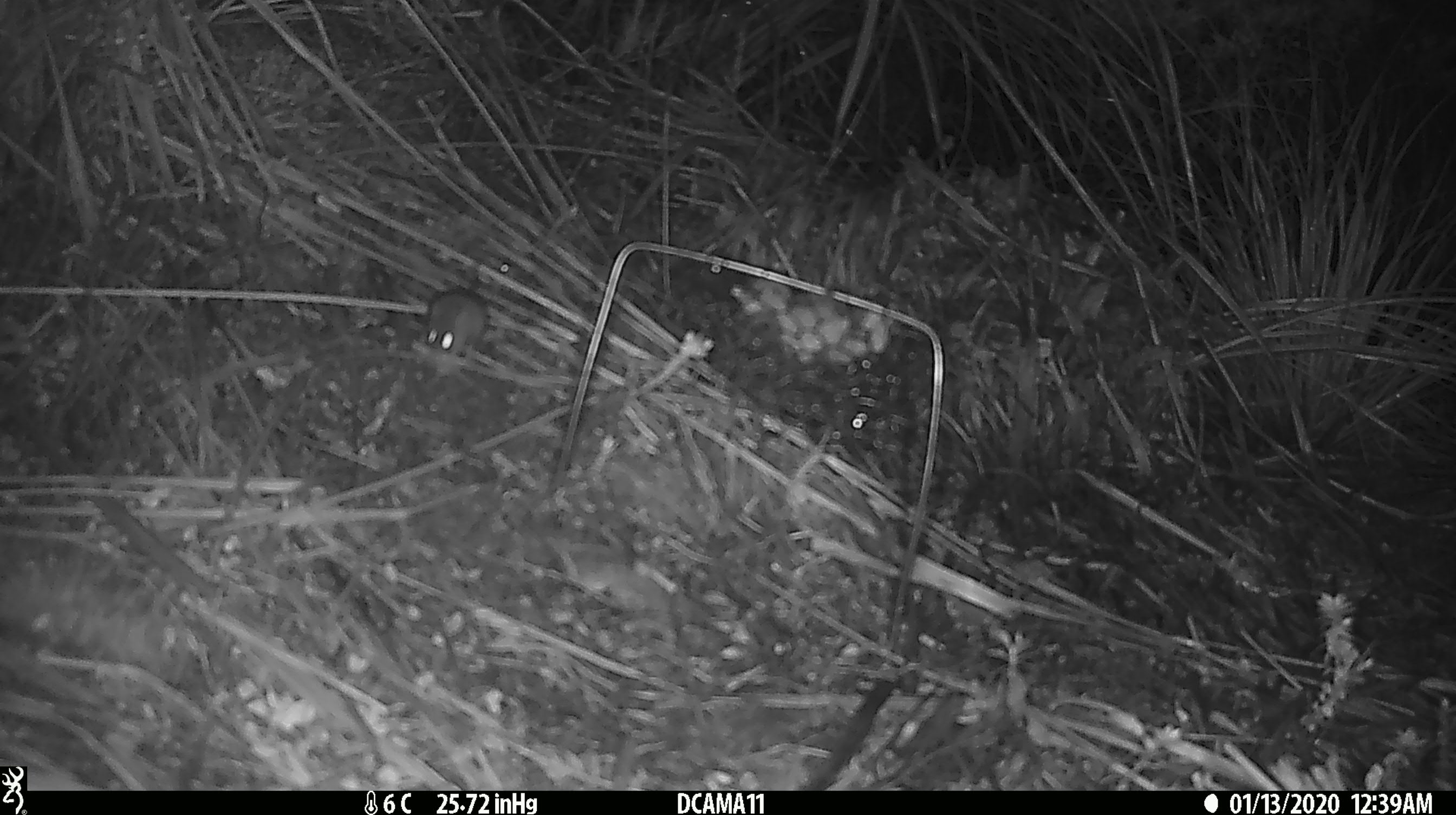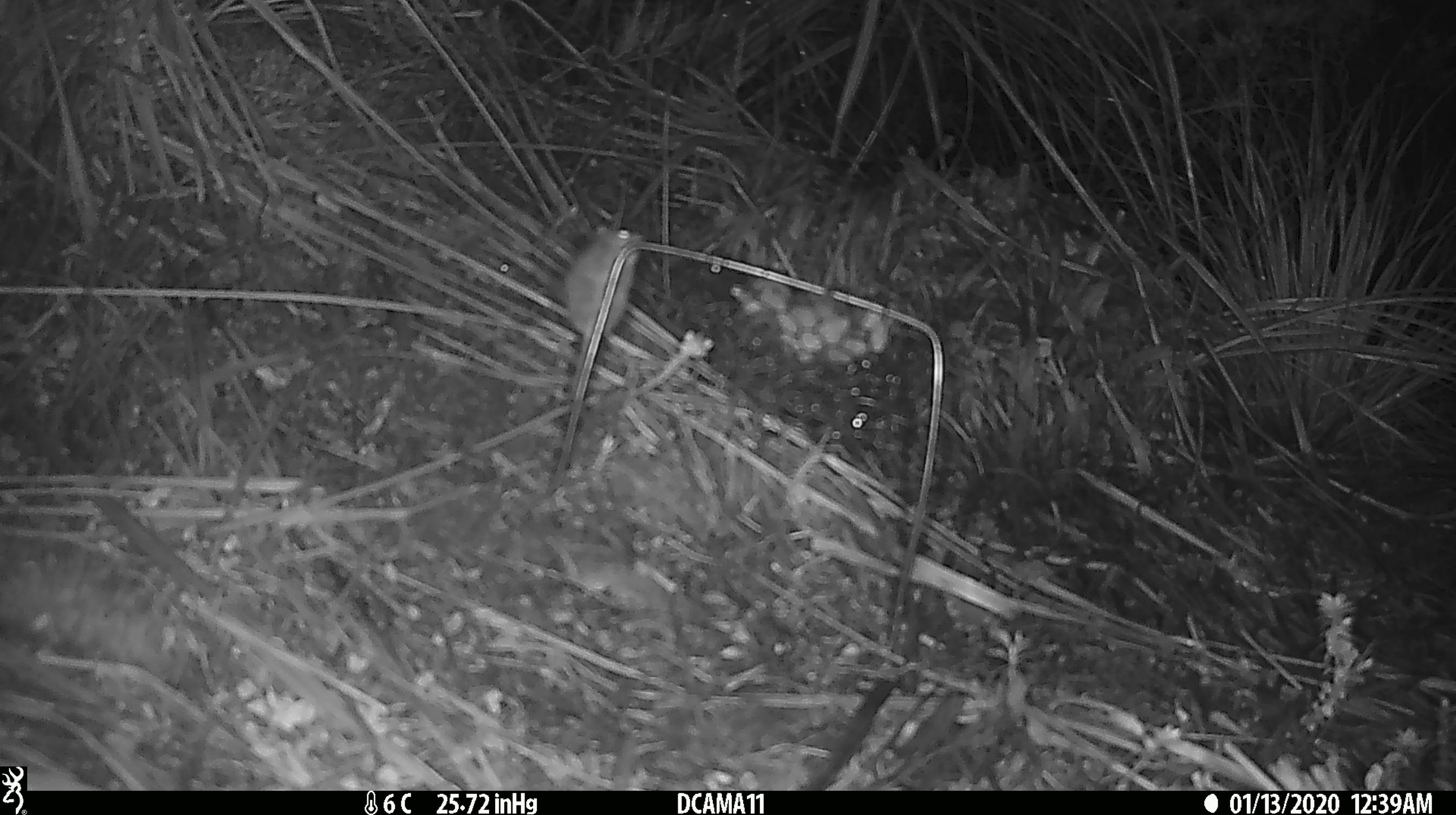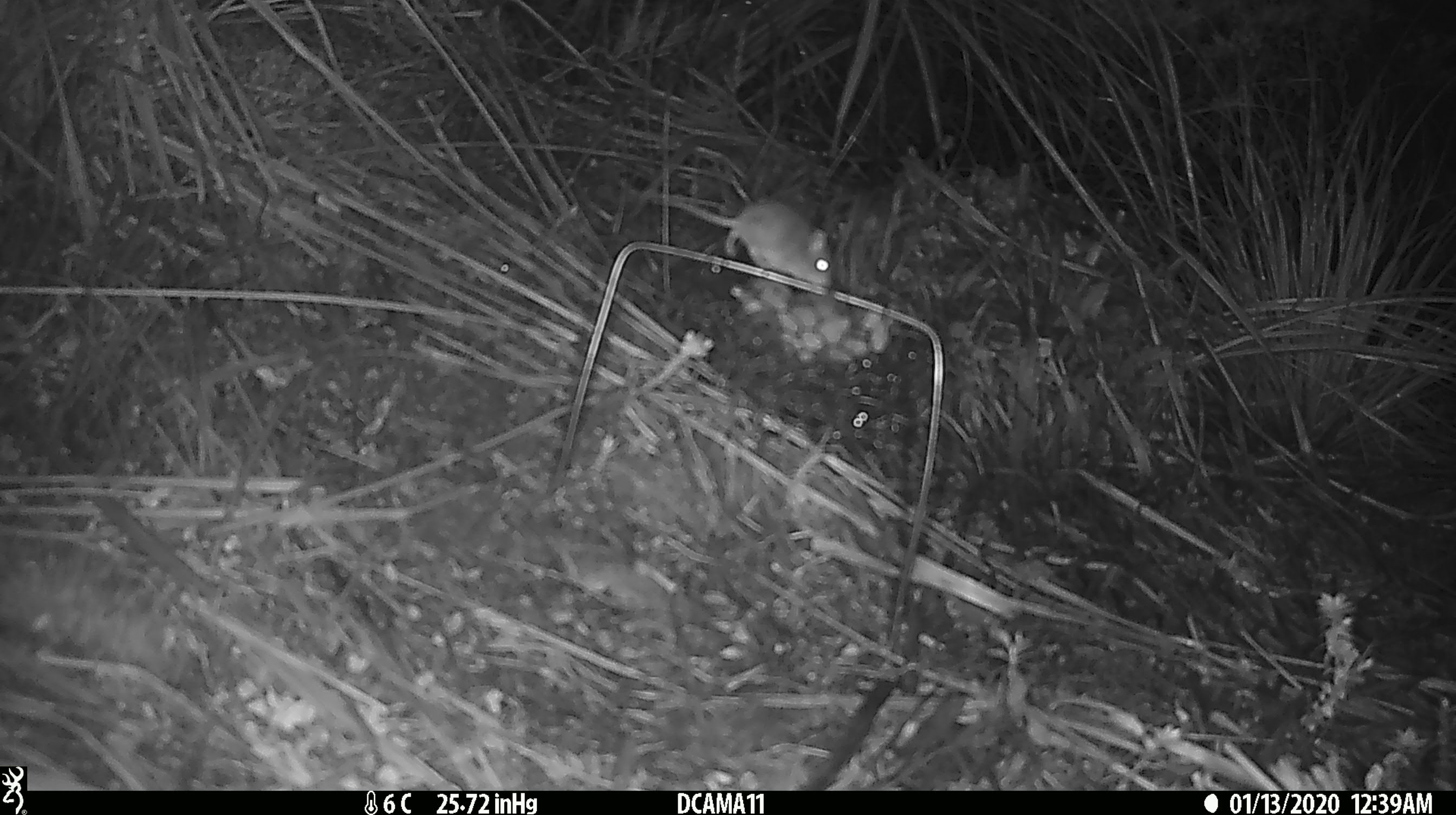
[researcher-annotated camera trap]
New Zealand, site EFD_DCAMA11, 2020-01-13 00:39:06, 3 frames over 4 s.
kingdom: Animalia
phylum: Chordata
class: Mammalia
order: Rodentia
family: Muridae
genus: Mus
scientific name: Mus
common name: mouse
Mouse (Mus).